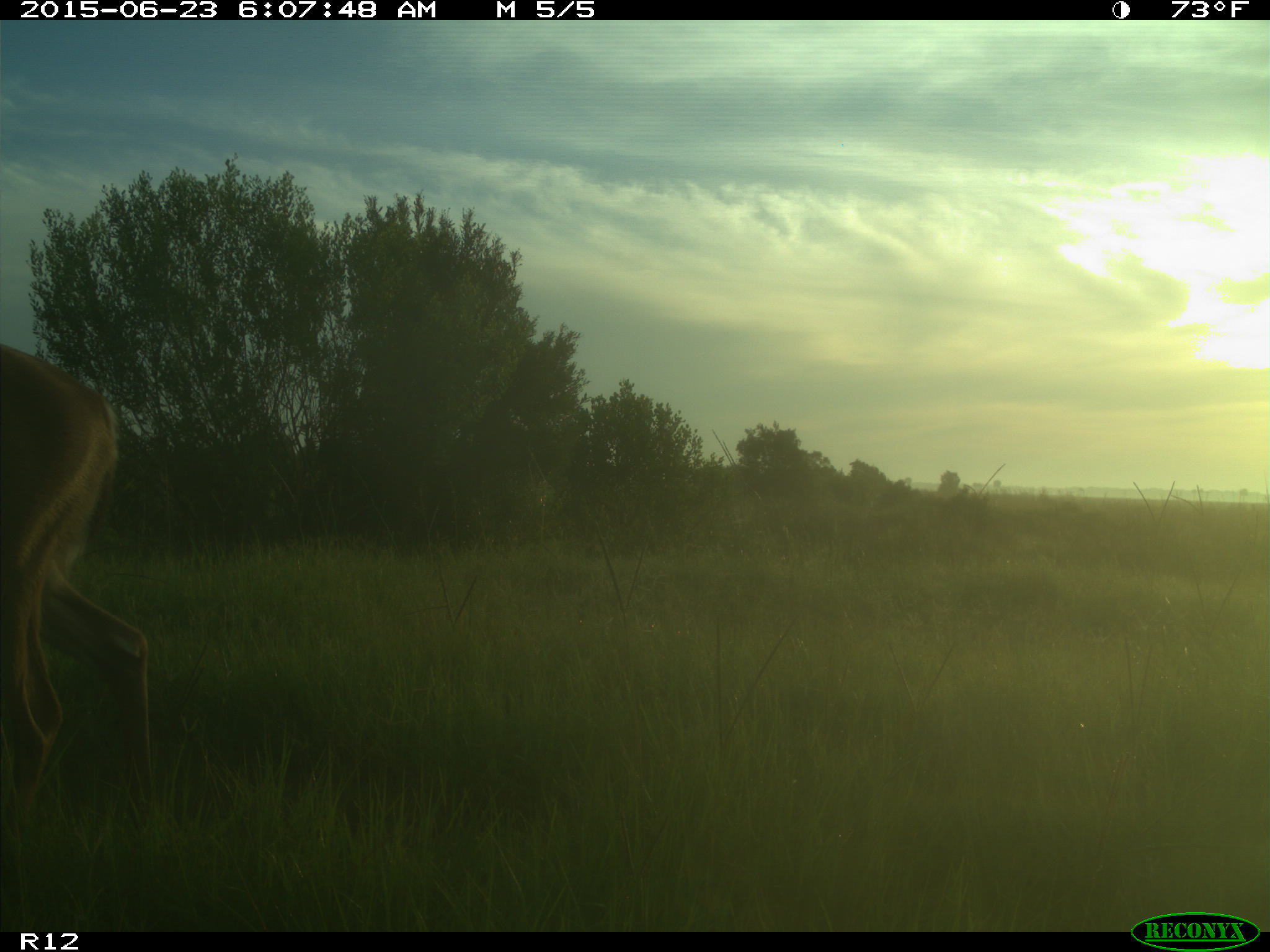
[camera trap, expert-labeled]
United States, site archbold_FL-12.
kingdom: Animalia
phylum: Chordata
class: Mammalia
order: Artiodactyla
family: Cervidae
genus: Odocoileus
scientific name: Odocoileus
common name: deer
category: unidentified deer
Unidentified deer (deer) (Odocoileus).